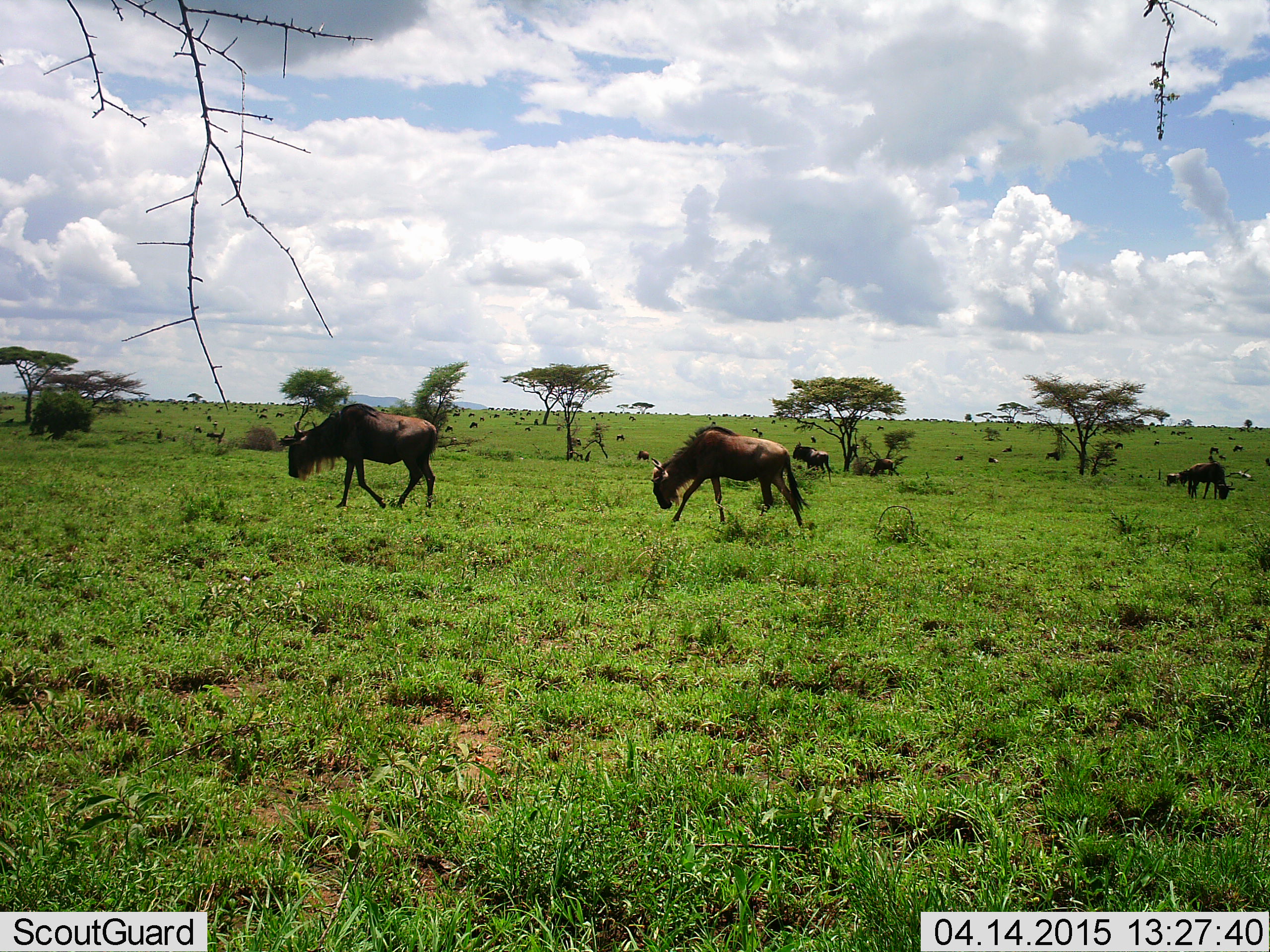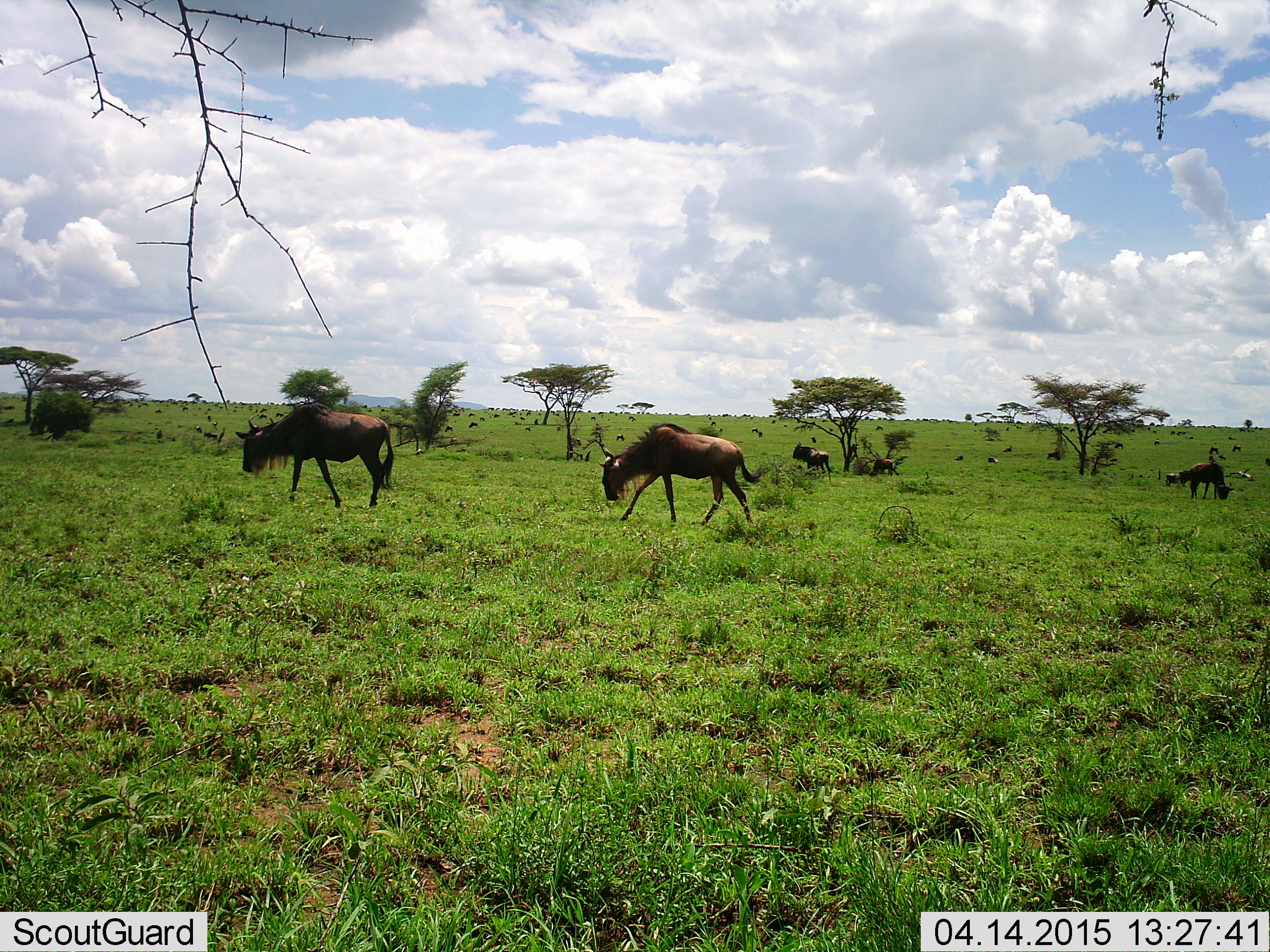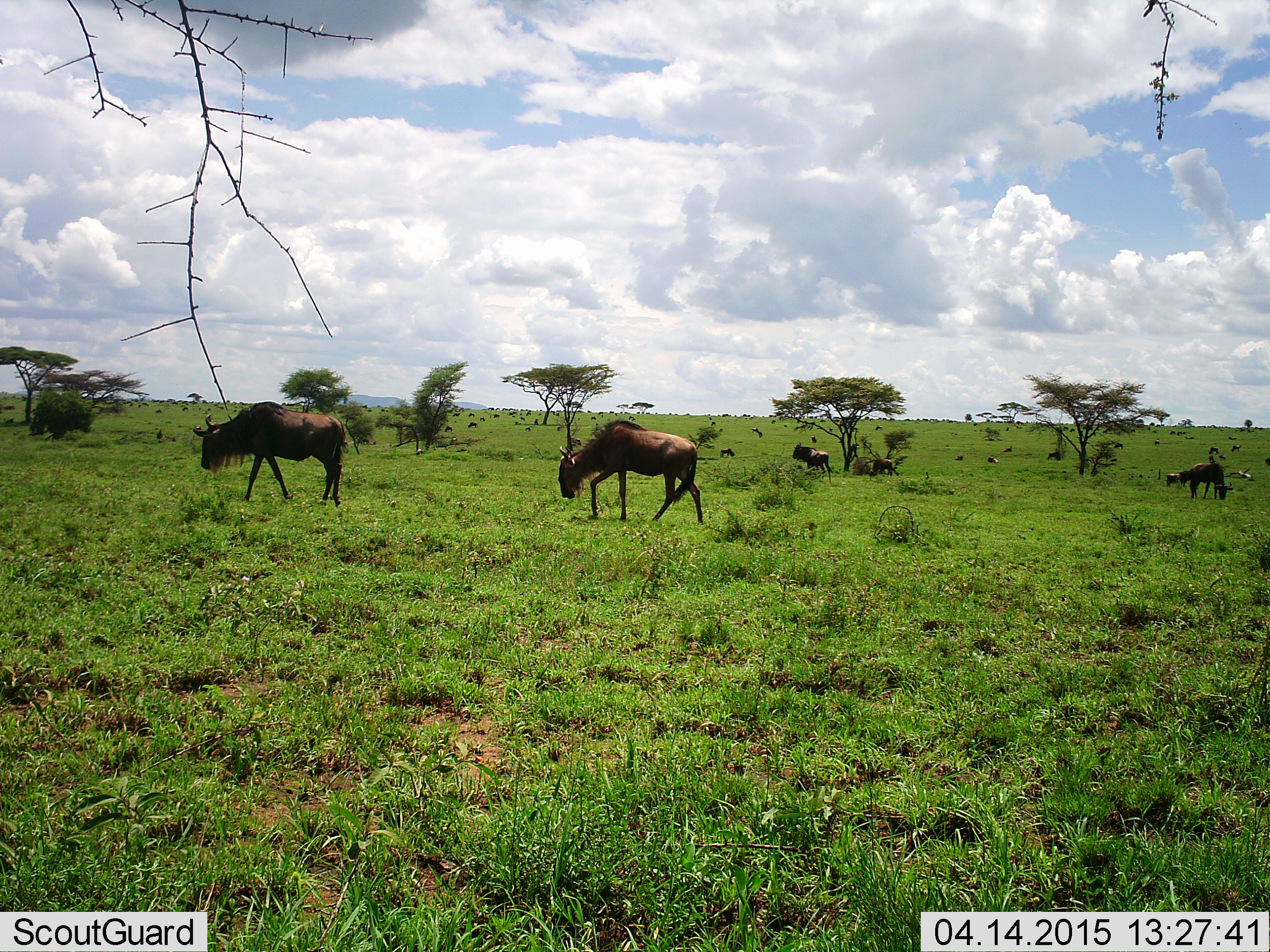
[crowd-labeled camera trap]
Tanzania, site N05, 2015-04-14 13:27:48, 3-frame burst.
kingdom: Animalia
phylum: Chordata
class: Mammalia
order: Artiodactyla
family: Bovidae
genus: Connochaetes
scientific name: Connochaetes taurinus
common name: blue wildebeest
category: wildebeest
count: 5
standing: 40%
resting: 30%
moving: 100%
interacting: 0%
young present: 0%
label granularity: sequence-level